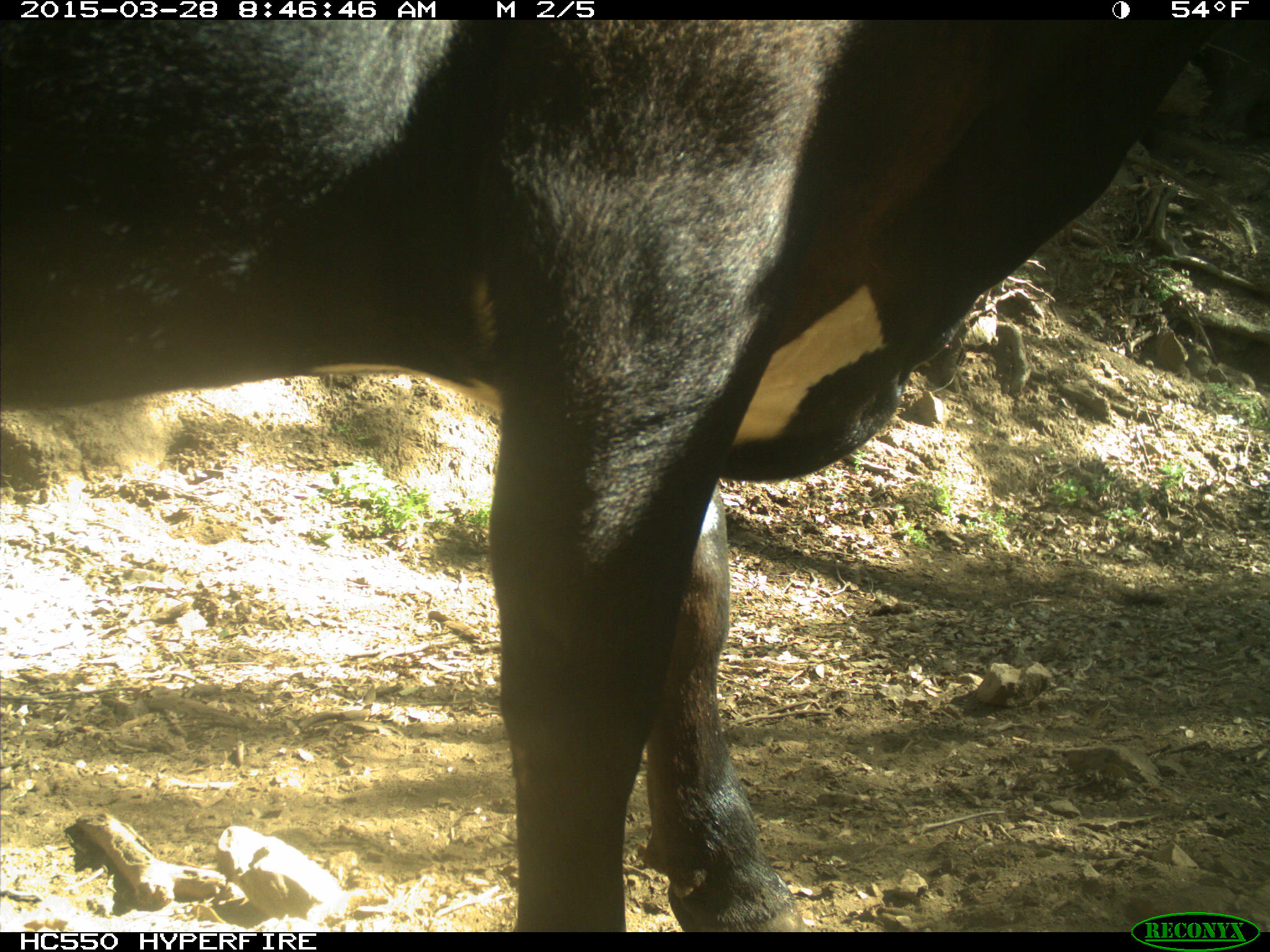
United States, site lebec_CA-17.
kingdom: Animalia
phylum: Chordata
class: Mammalia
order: Artiodactyla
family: Bovidae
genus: Bos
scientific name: Bos taurus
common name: domestic cow